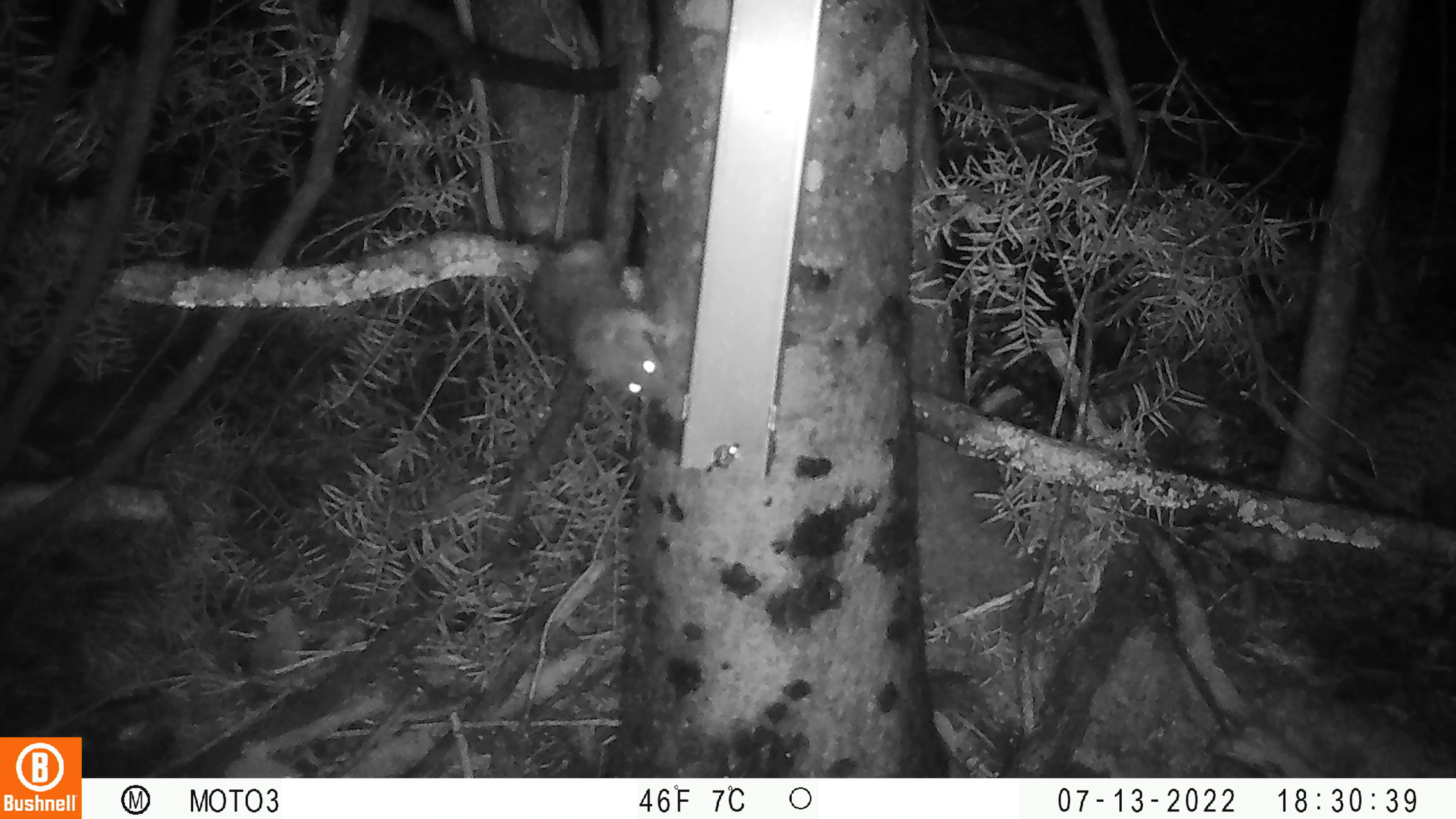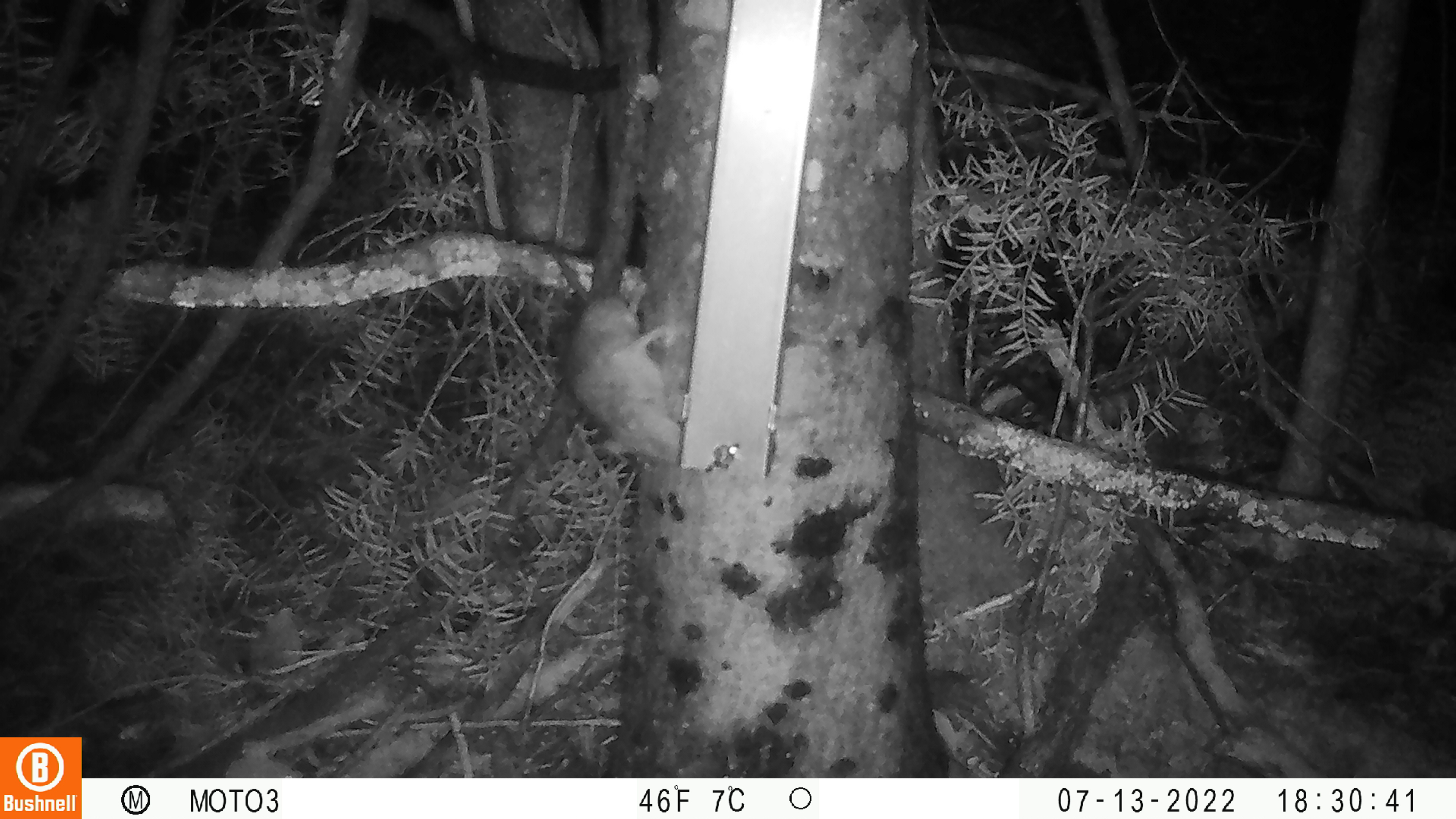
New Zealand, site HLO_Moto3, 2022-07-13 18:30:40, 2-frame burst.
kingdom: Animalia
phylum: Chordata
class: Mammalia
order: Rodentia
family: Muridae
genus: Rattus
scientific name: Rattus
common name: rat